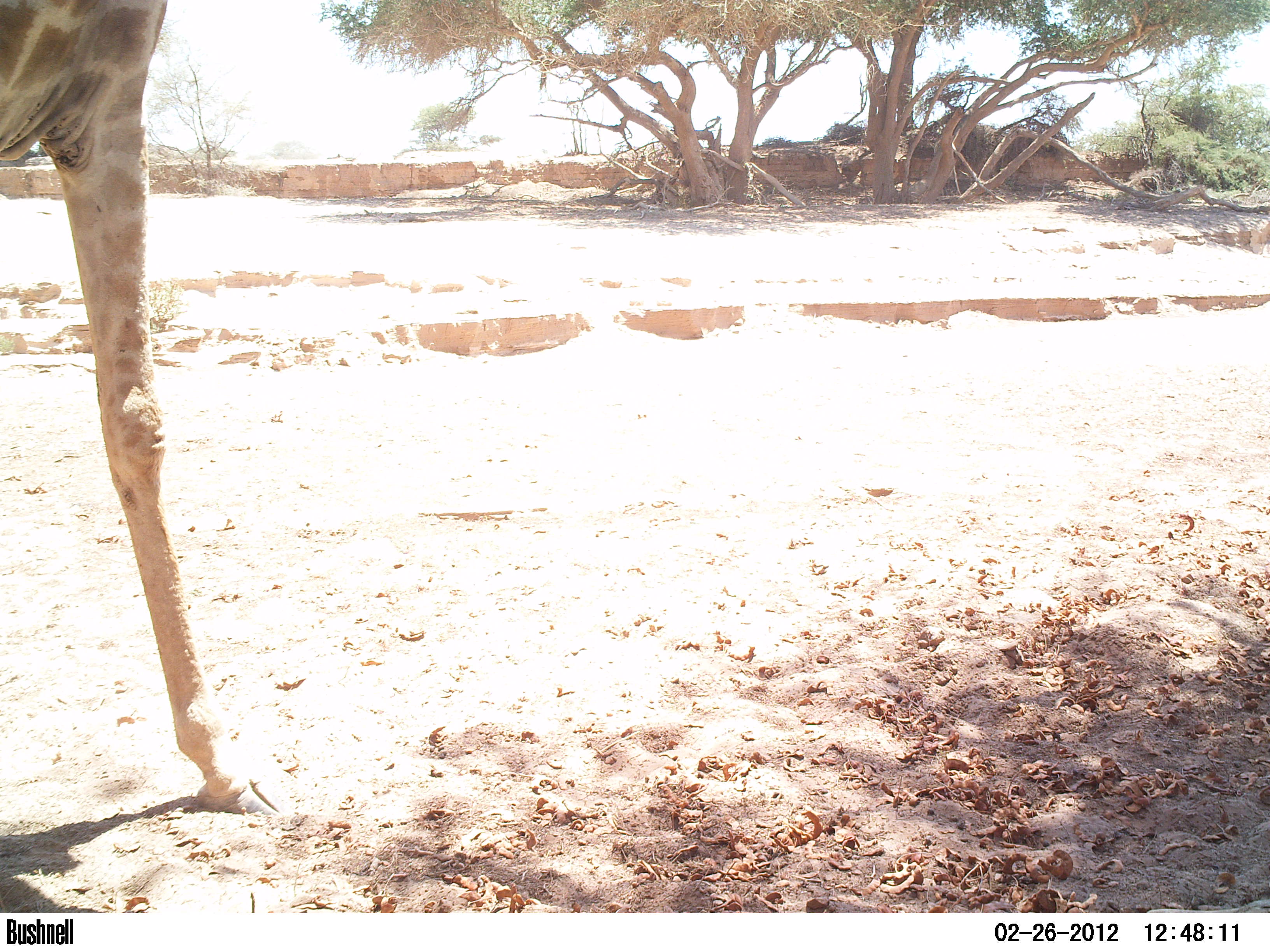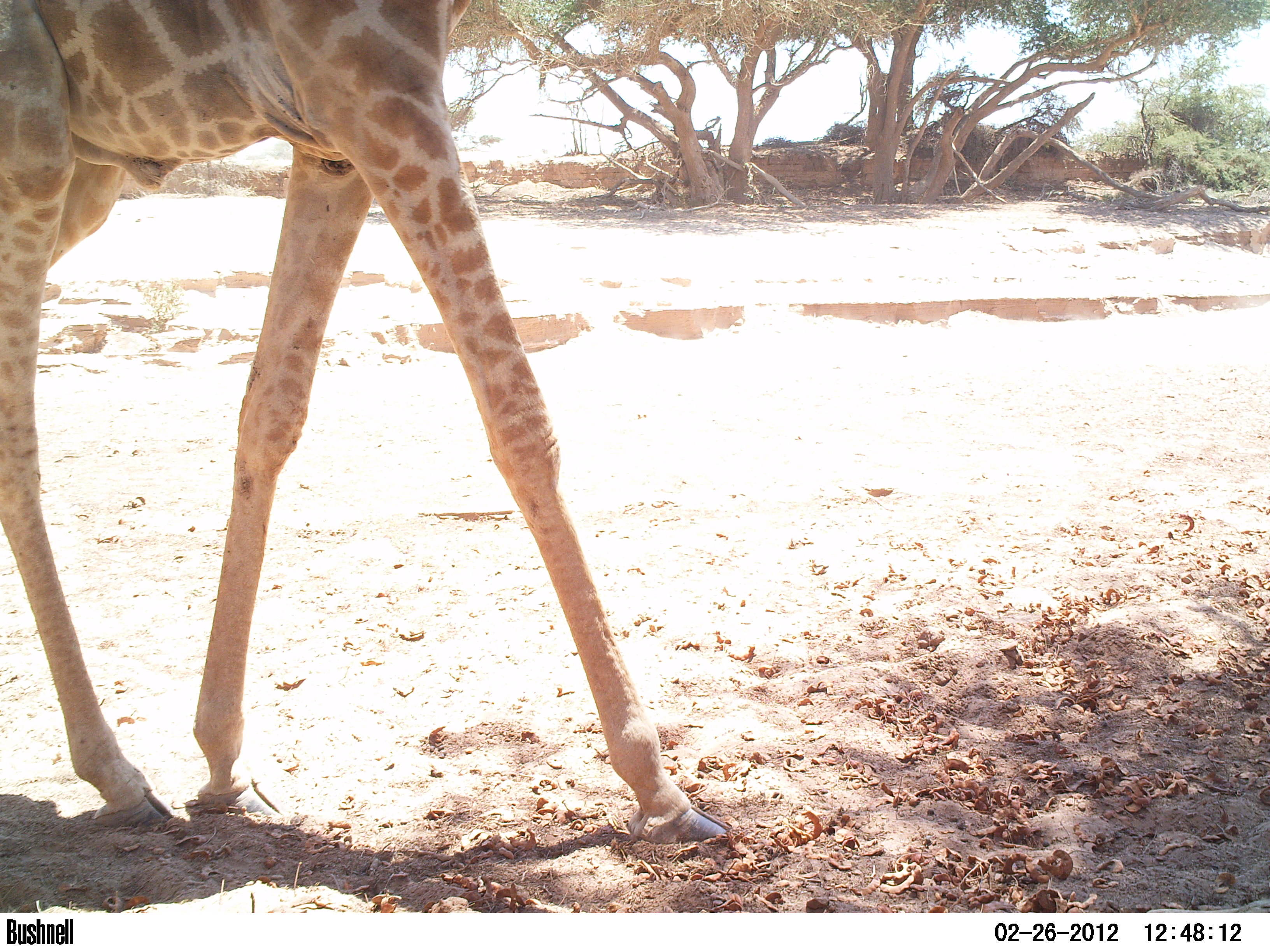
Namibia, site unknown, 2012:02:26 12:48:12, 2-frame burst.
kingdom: Animalia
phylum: Chordata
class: Mammalia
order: Artiodactyla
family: Giraffidae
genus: Giraffa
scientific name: Giraffa camelopardalis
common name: giraffe